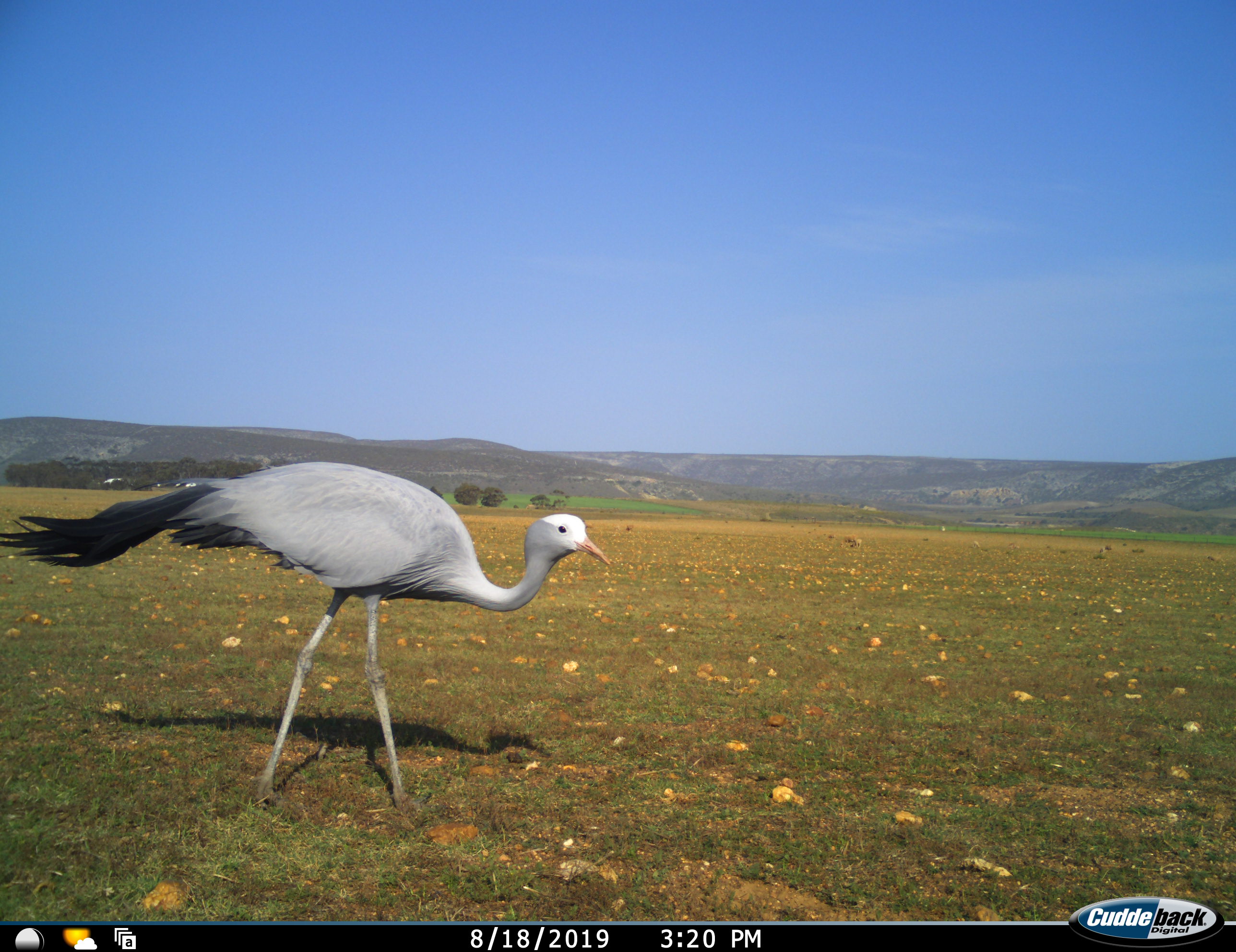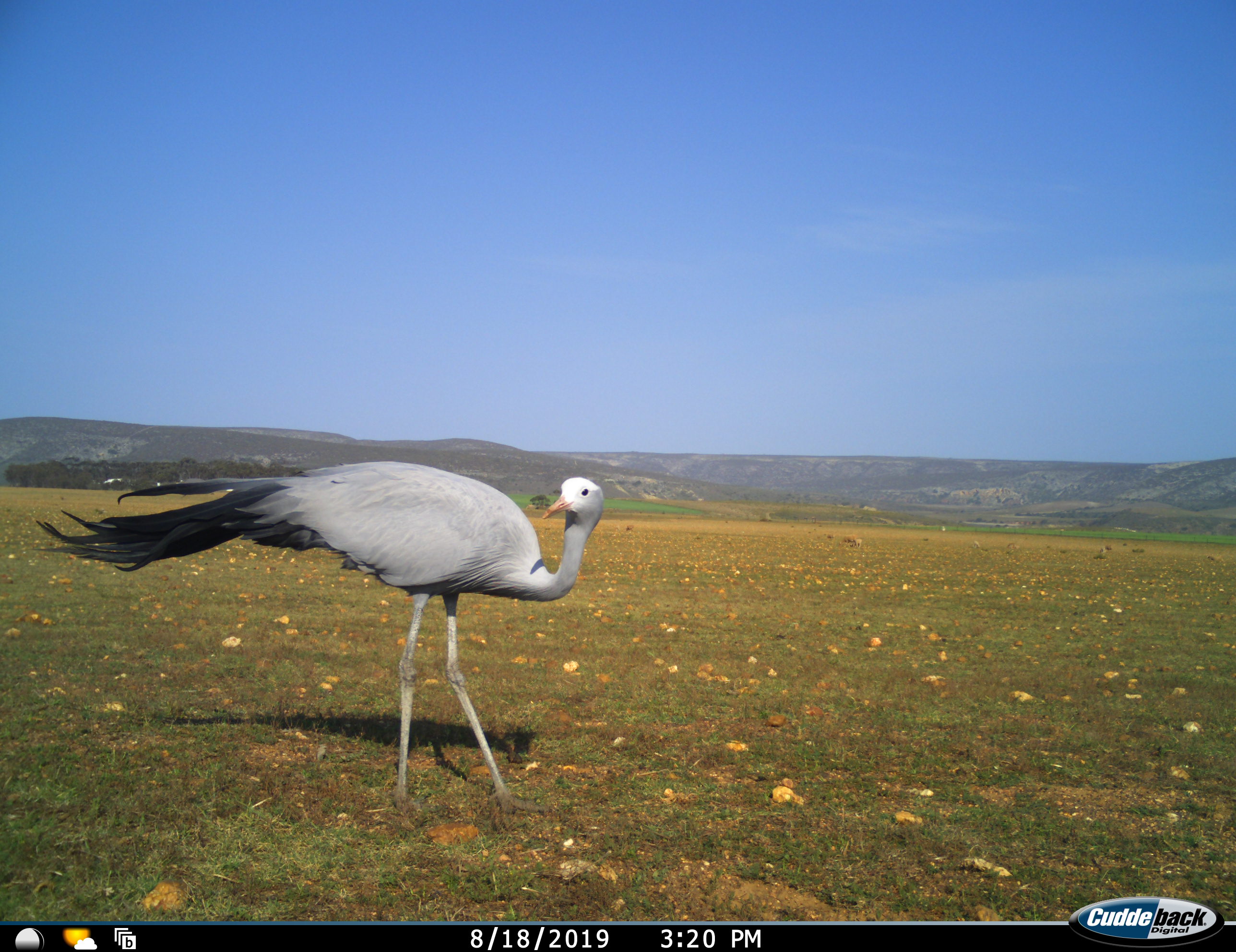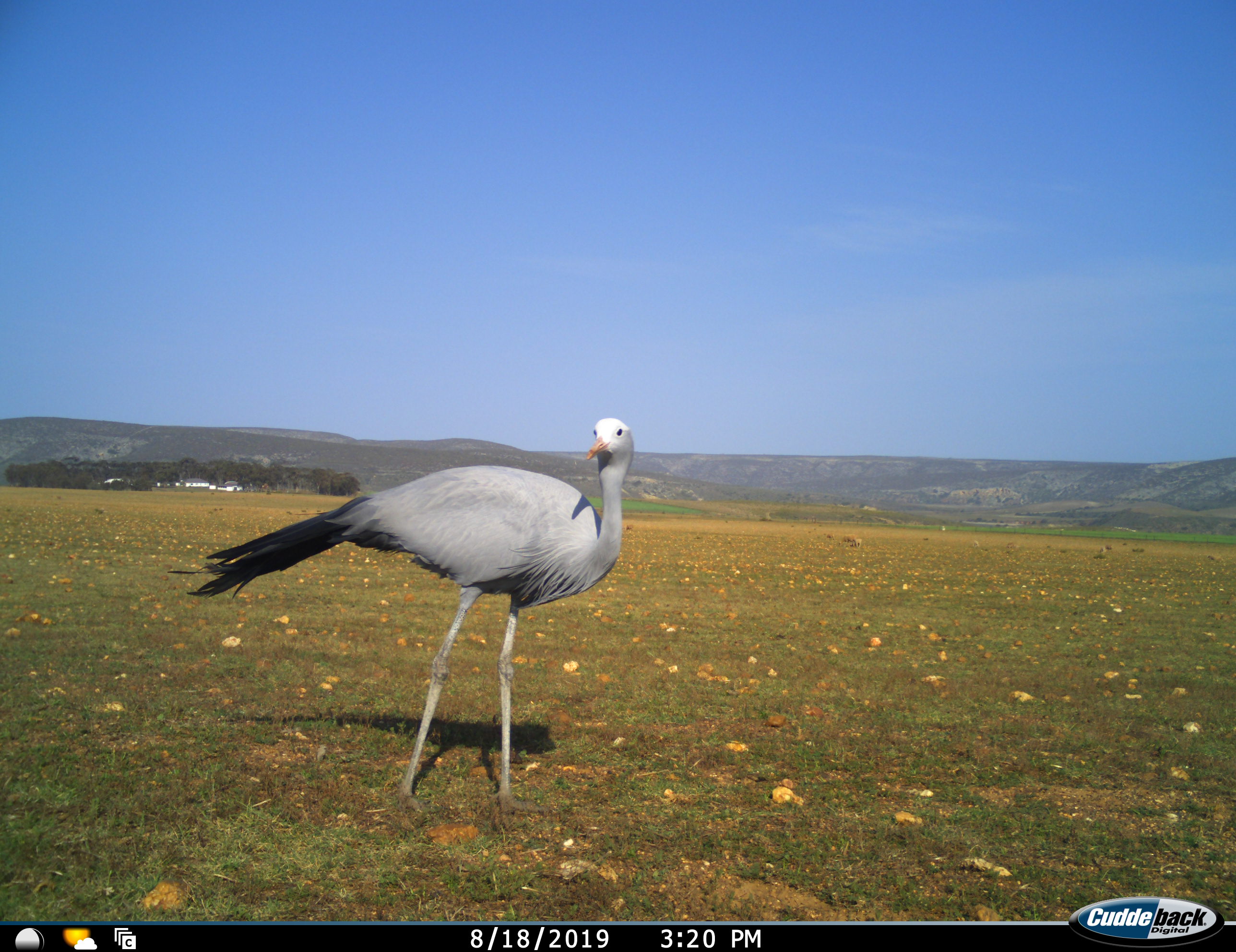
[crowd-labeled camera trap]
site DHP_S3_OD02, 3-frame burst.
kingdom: Animalia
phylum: Chordata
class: Aves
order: Gruiformes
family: Gruidae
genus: Anthropoides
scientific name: Anthropoides paradiseus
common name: blue crane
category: craneblue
Craneblue (blue crane) (Anthropoides paradiseus), count 1. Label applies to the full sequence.